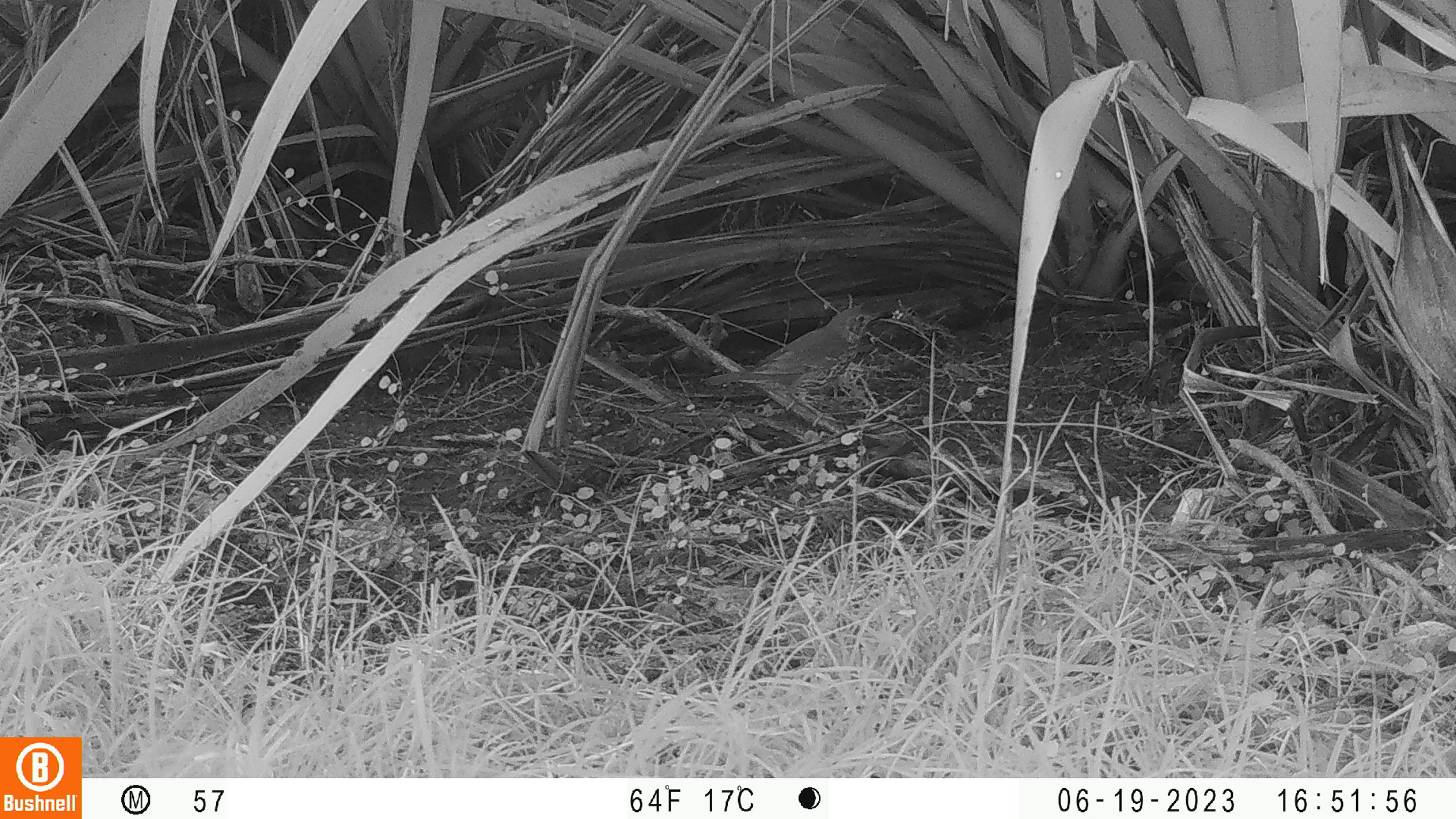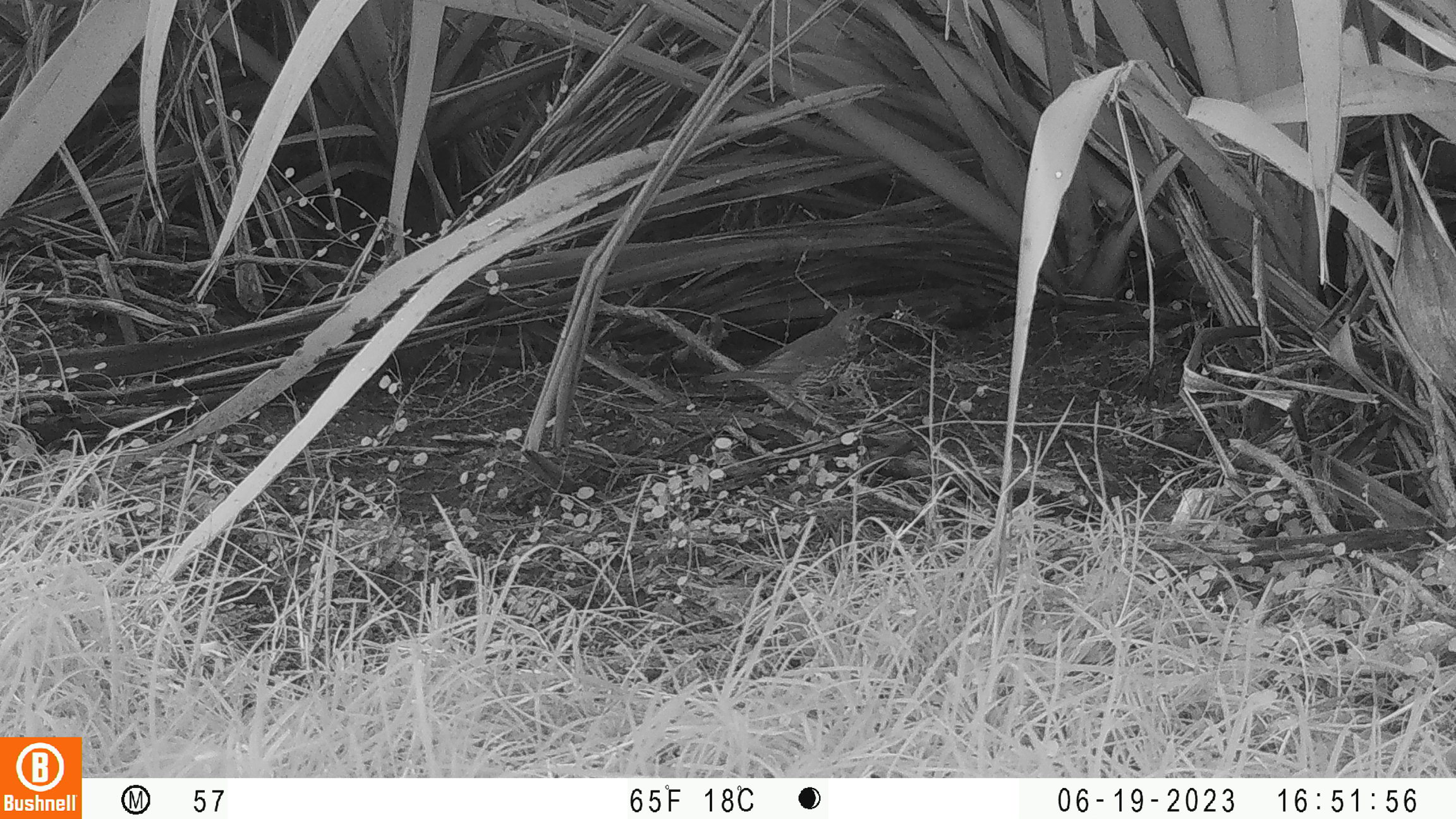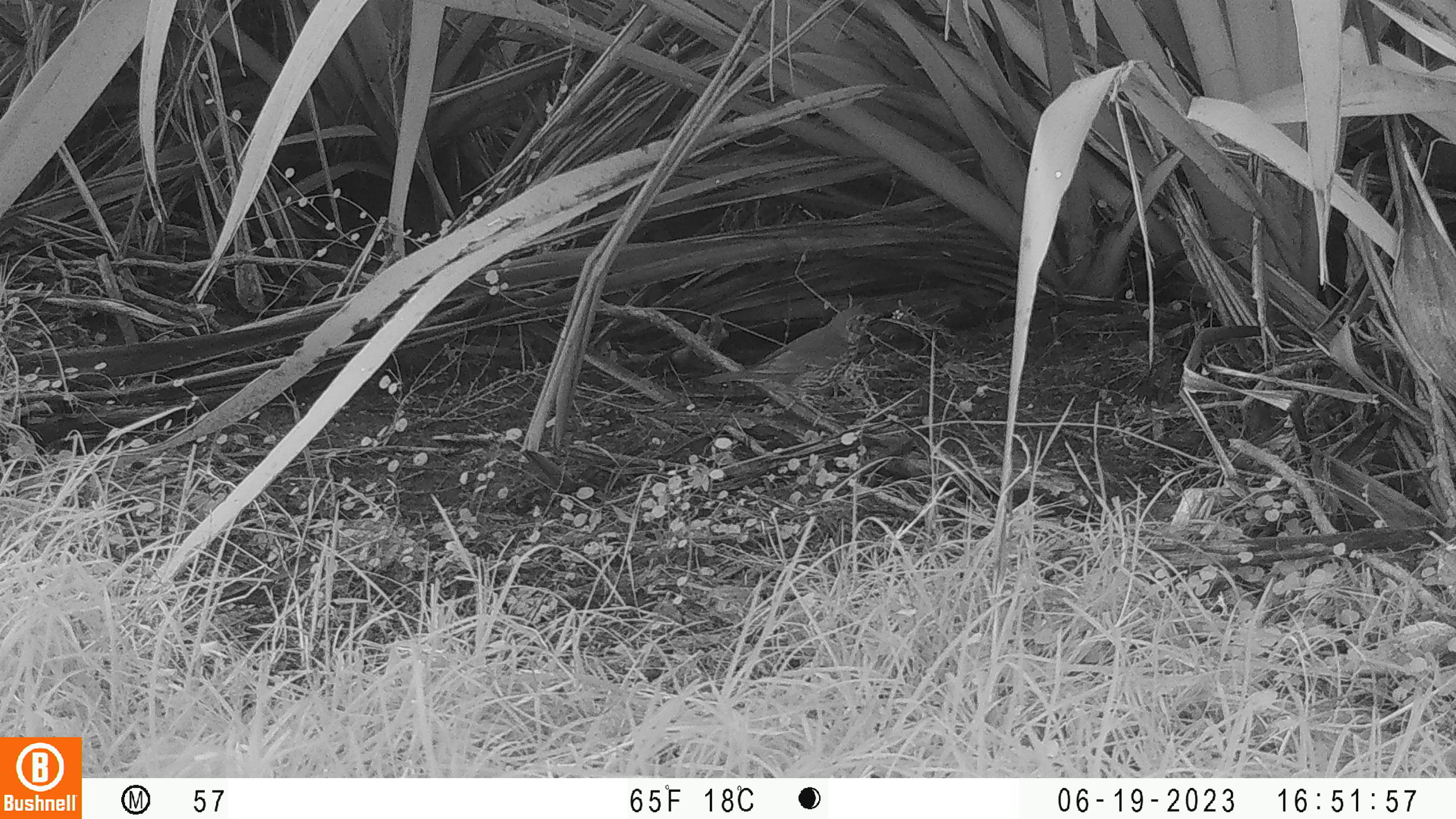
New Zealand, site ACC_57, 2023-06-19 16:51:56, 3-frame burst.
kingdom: Animalia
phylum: Chordata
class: Aves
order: Passeriformes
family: Turdidae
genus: Turdus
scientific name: Turdus philomelos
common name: song thrush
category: thrush